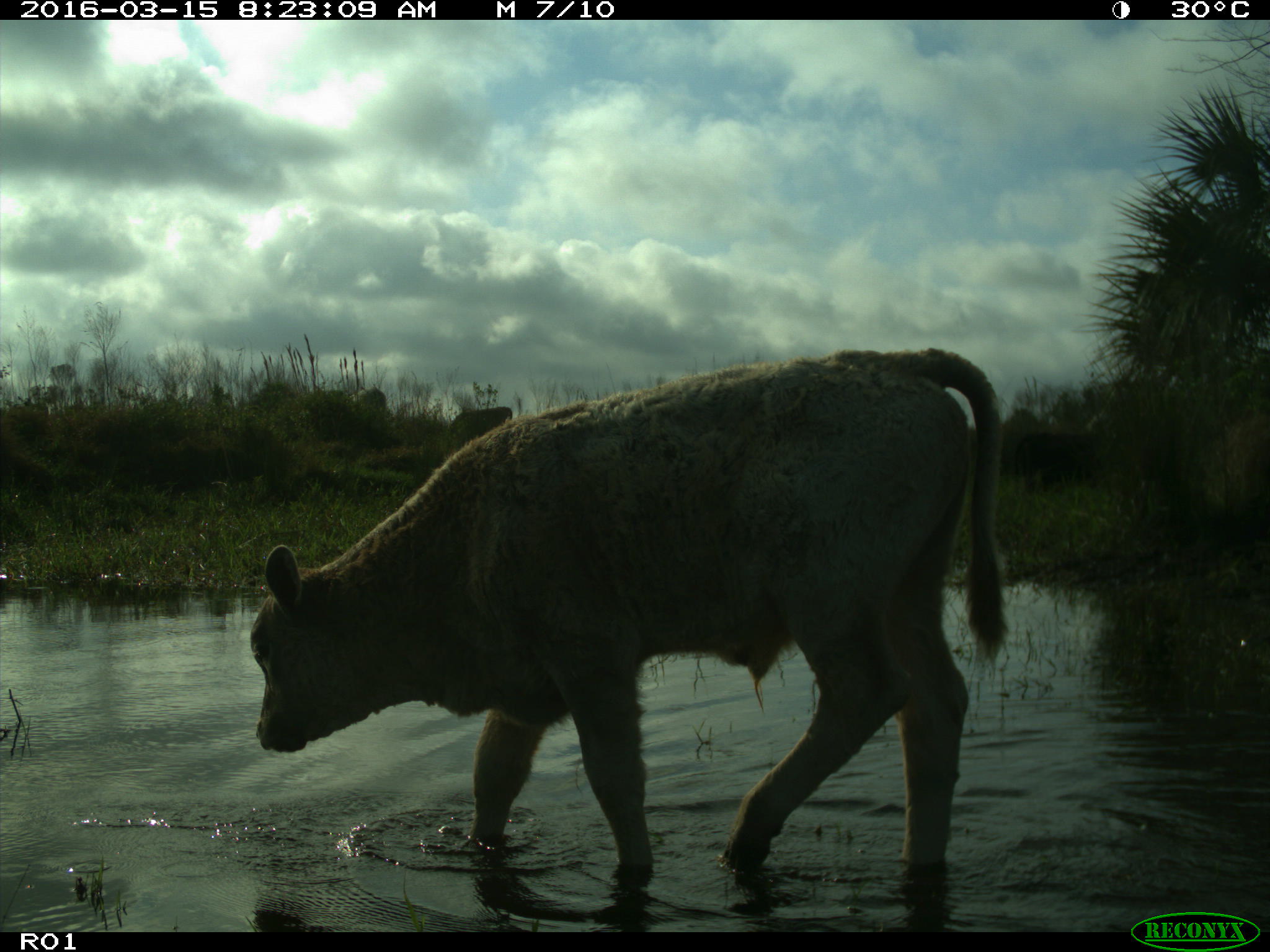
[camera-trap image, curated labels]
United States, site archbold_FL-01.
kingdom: Animalia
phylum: Chordata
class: Mammalia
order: Artiodactyla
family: Bovidae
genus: Bos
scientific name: Bos taurus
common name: domestic cow